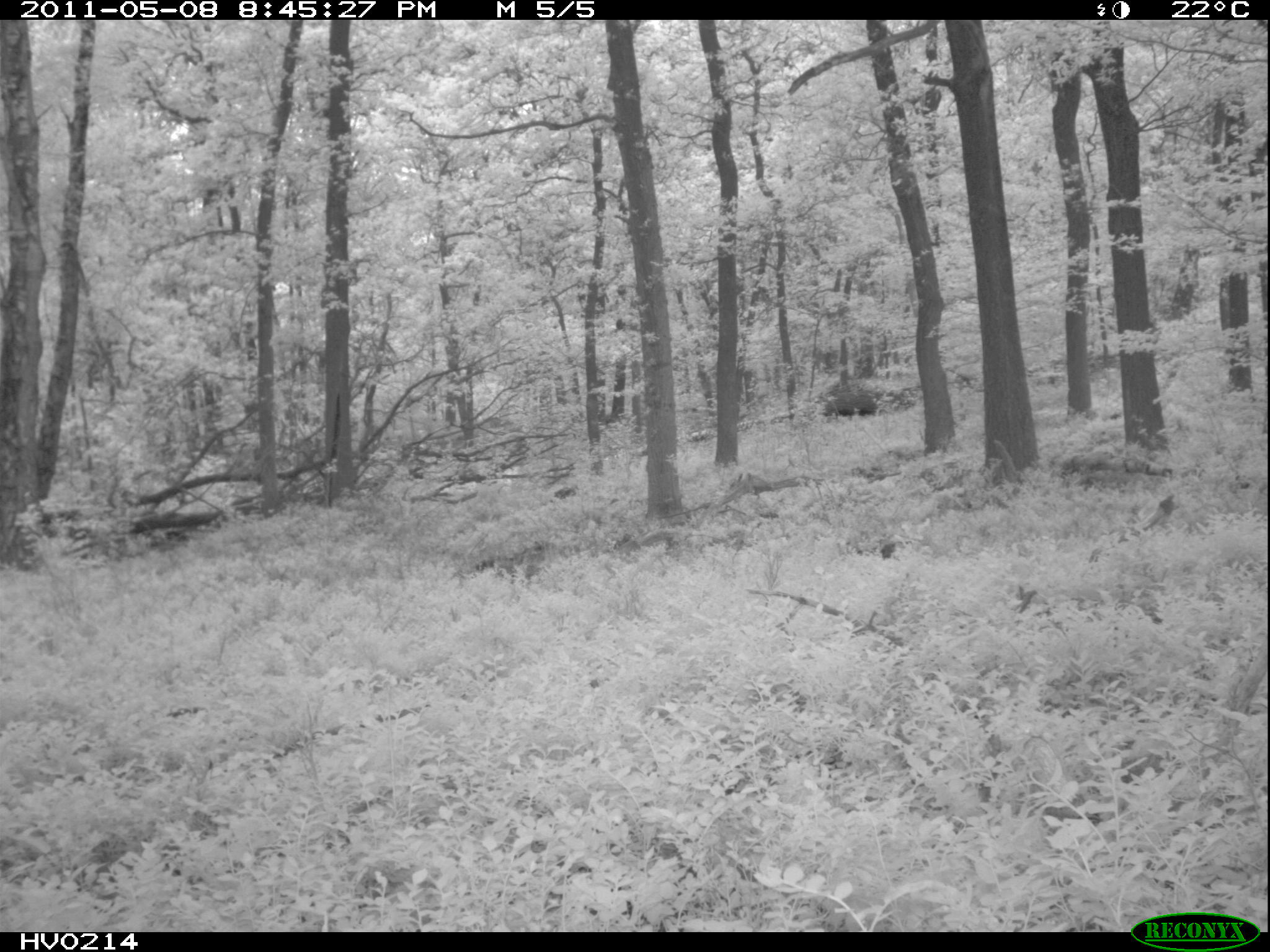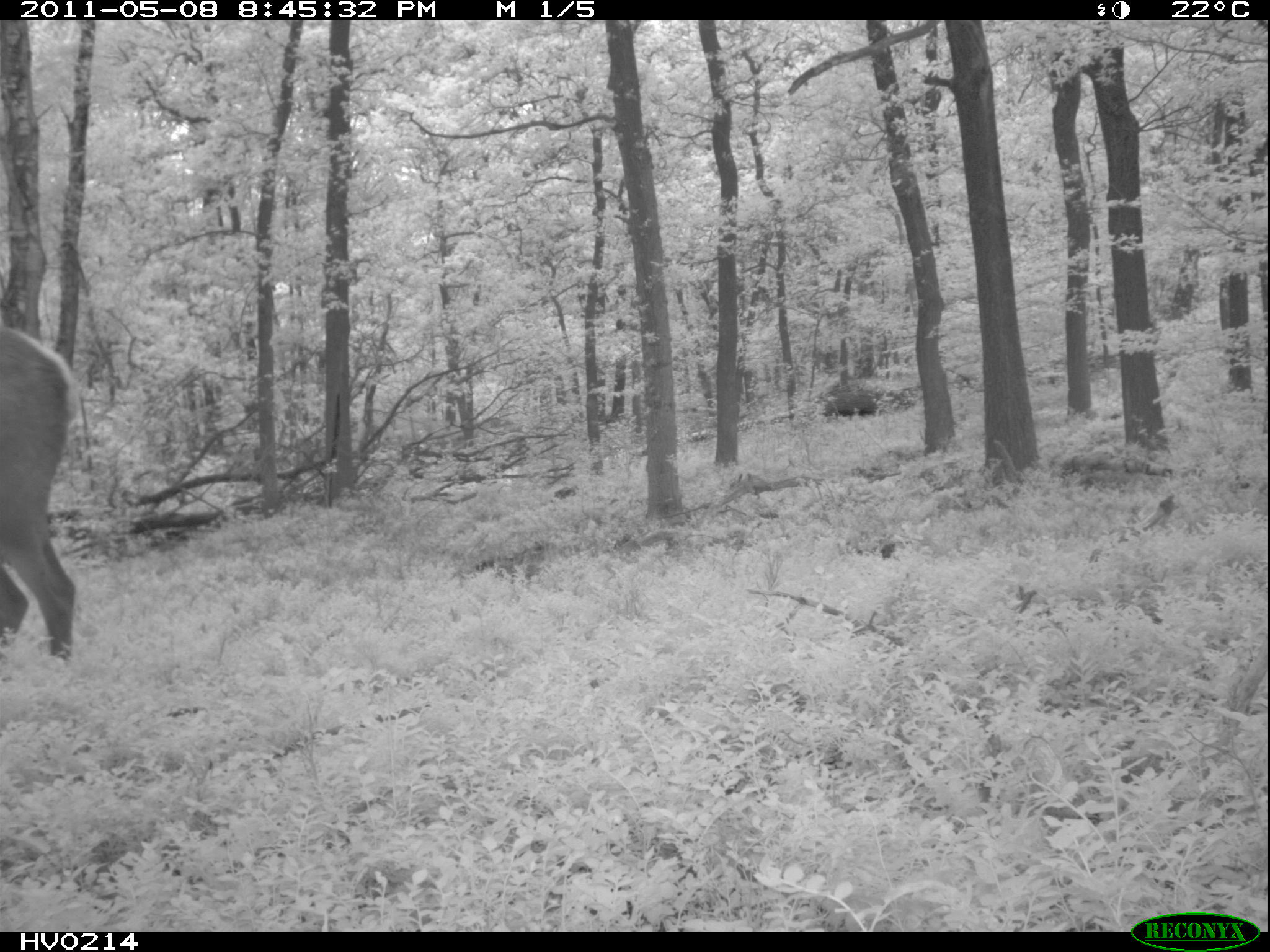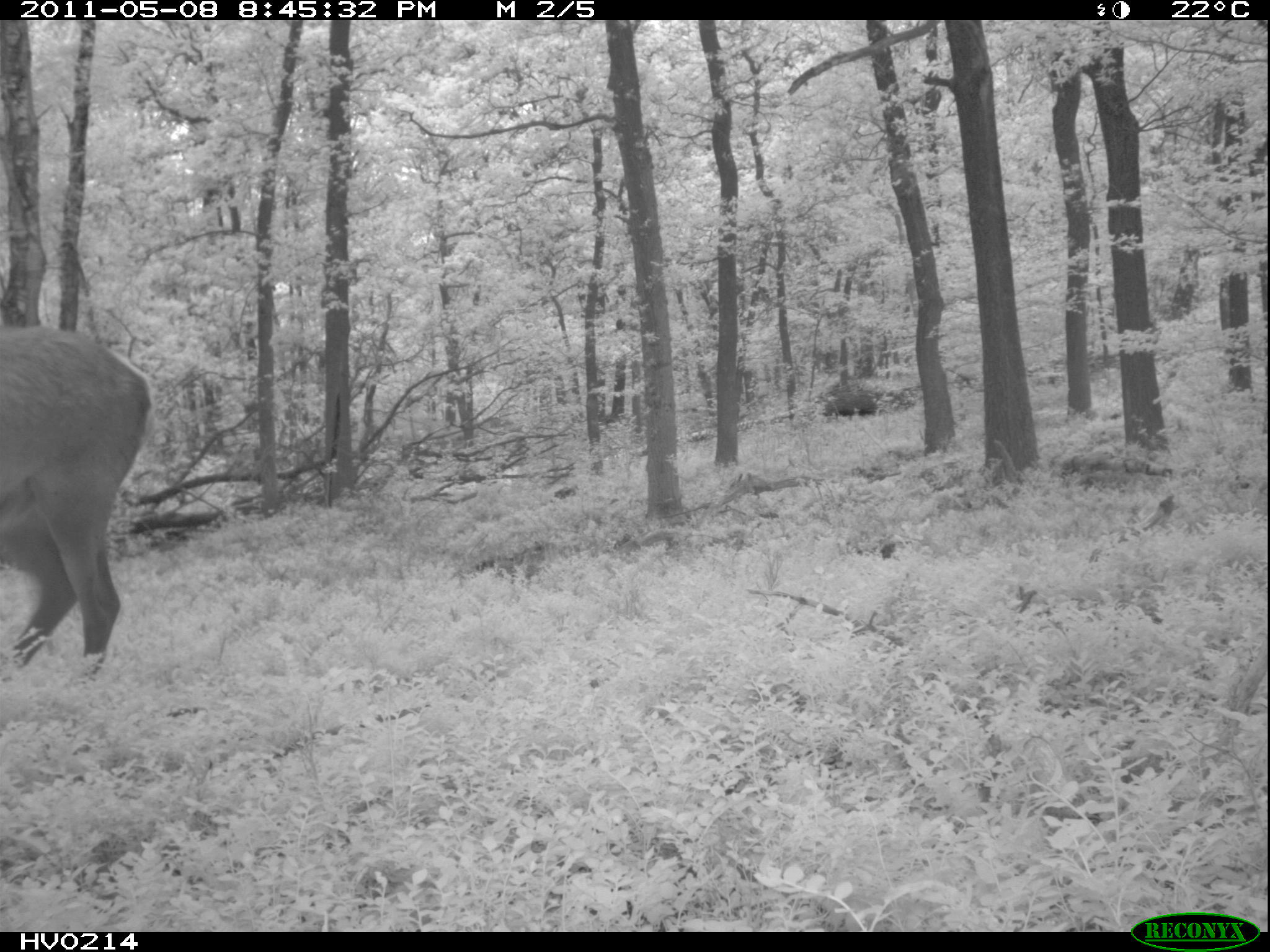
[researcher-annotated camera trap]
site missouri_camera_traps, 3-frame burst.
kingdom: Animalia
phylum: Chordata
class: Mammalia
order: Artiodactyla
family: Cervidae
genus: Cervus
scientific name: Cervus elaphus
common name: red deer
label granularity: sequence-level